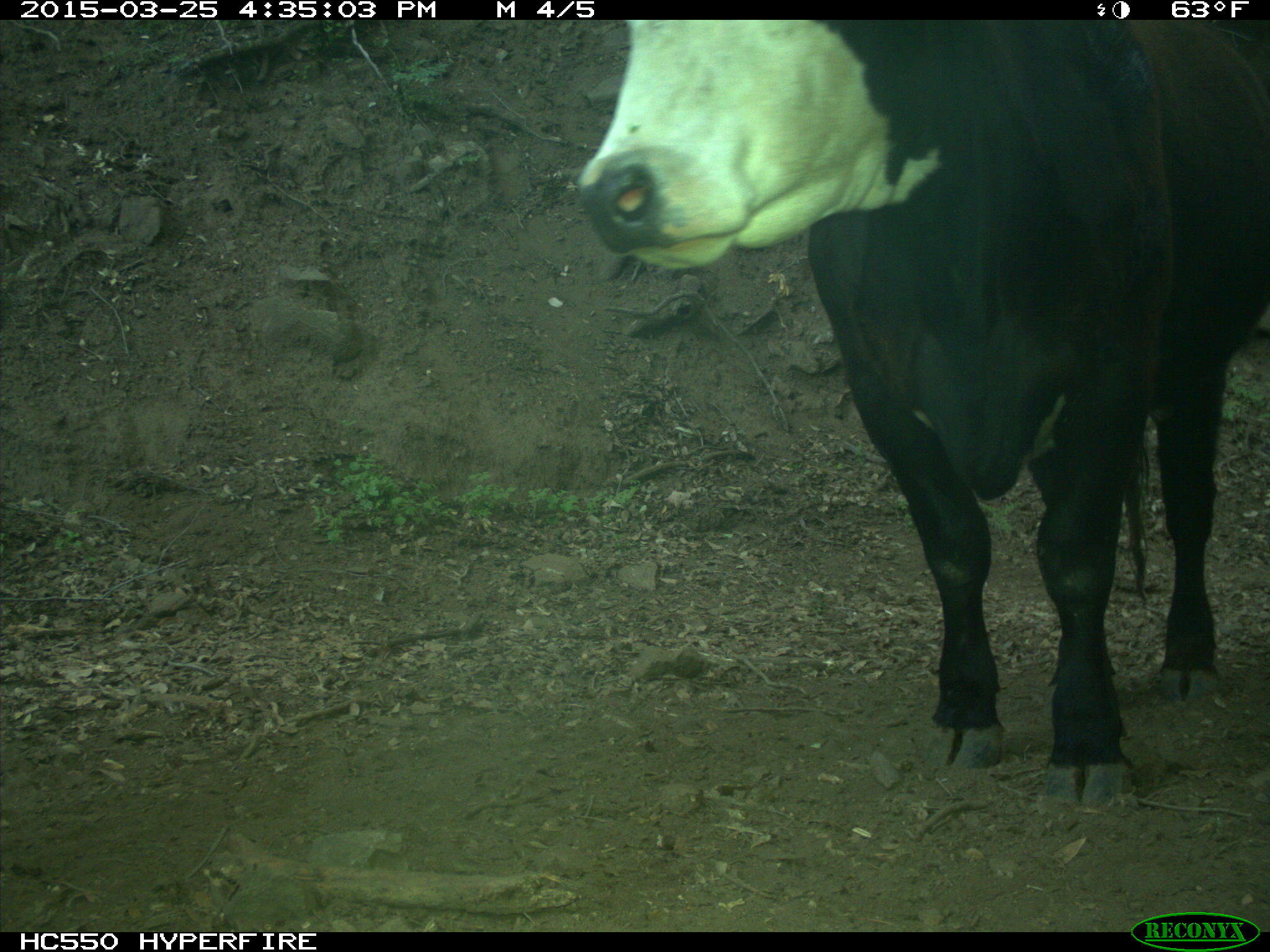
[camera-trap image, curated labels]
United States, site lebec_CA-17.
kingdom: Animalia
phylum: Chordata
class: Mammalia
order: Artiodactyla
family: Bovidae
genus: Bos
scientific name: Bos taurus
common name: domestic cow